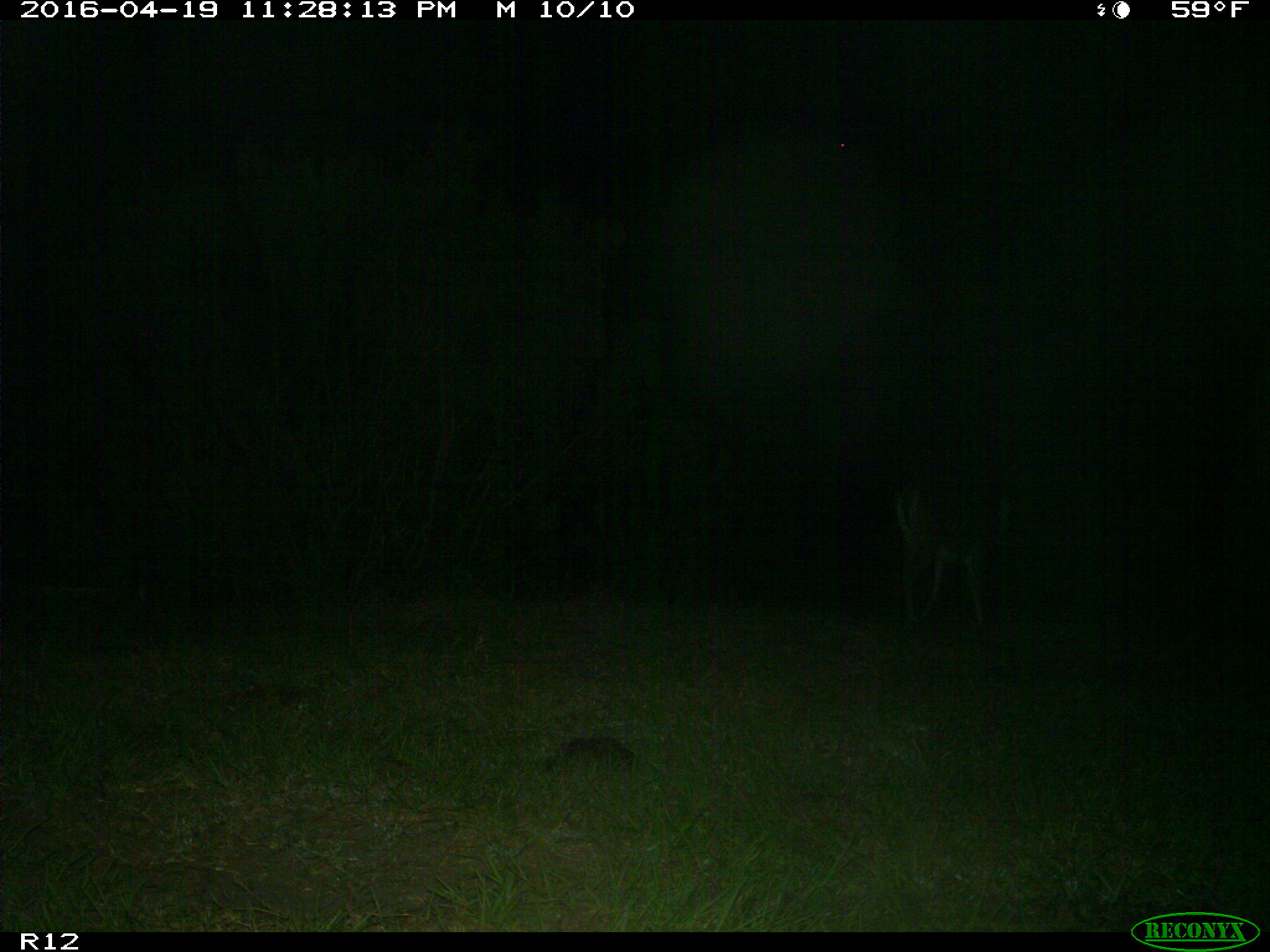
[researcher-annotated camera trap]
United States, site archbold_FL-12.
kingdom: Animalia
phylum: Chordata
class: Mammalia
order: Artiodactyla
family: Cervidae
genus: Odocoileus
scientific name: Odocoileus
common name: deer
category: unidentified deer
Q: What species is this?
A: Unidentified deer (deer) (Odocoileus).